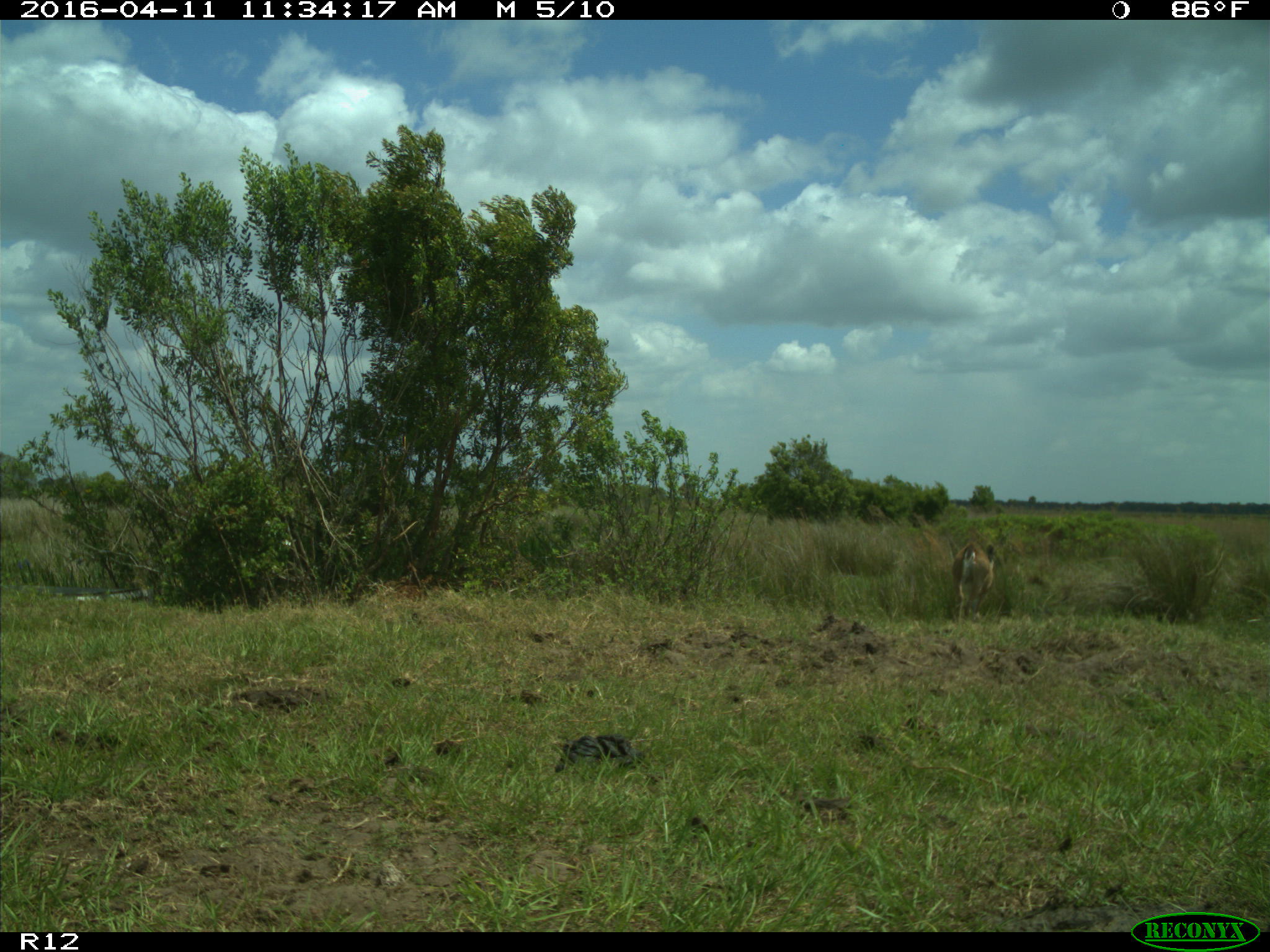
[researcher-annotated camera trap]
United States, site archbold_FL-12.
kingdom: Animalia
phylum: Chordata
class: Mammalia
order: Artiodactyla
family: Cervidae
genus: Odocoileus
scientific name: Odocoileus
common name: deer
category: unidentified deer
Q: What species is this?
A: Unidentified deer (deer) (Odocoileus).